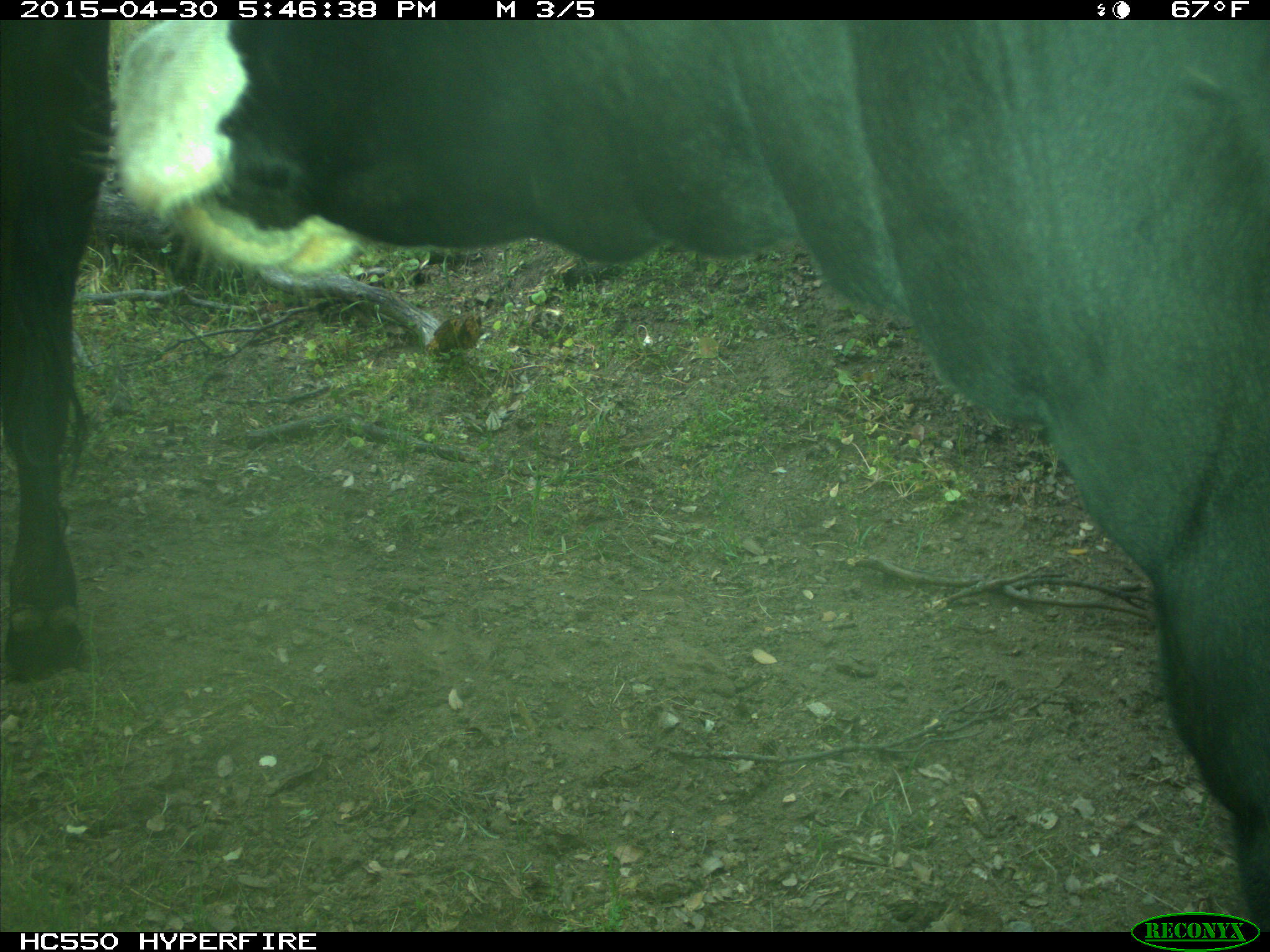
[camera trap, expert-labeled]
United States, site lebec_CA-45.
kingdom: Animalia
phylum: Chordata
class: Mammalia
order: Artiodactyla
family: Bovidae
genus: Bos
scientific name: Bos taurus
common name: domestic cow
Bos taurus (domestic cow).